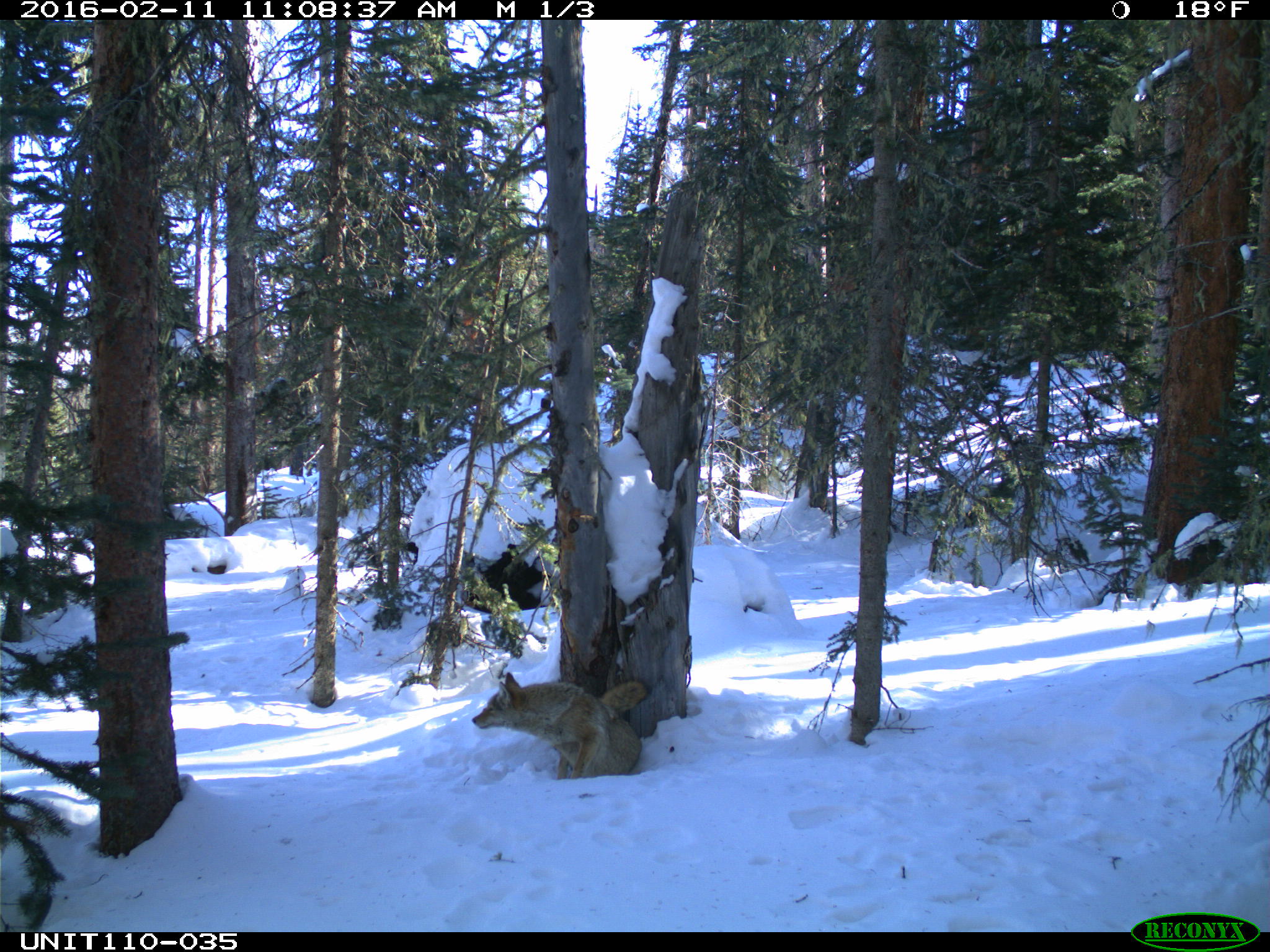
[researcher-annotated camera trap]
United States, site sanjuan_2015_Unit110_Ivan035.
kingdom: Animalia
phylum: Chordata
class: Mammalia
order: Carnivora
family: Canidae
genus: Canis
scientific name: Canis latrans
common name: coyote